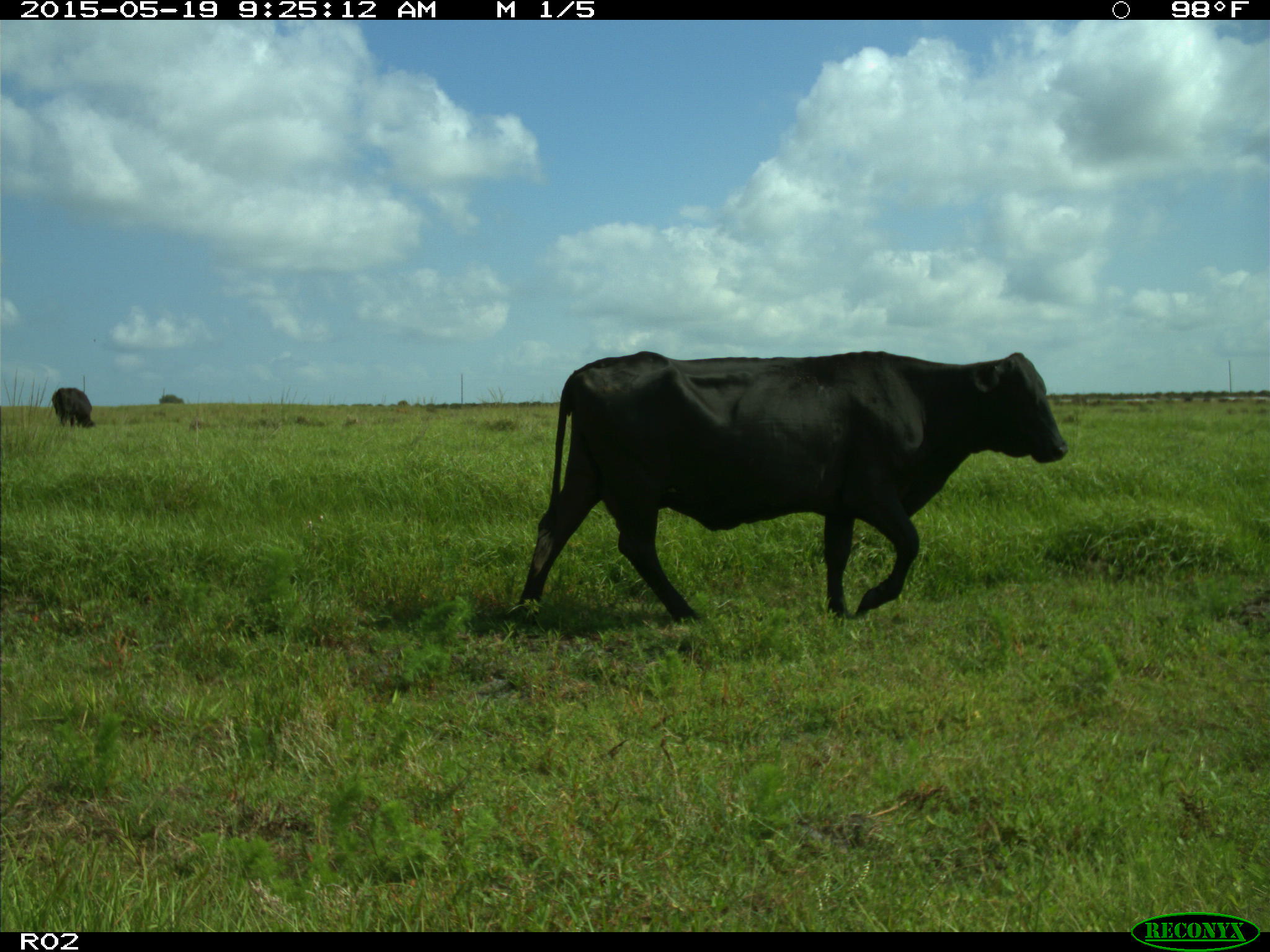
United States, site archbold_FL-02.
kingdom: Animalia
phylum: Chordata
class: Mammalia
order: Artiodactyla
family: Bovidae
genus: Bos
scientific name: Bos taurus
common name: domestic cow